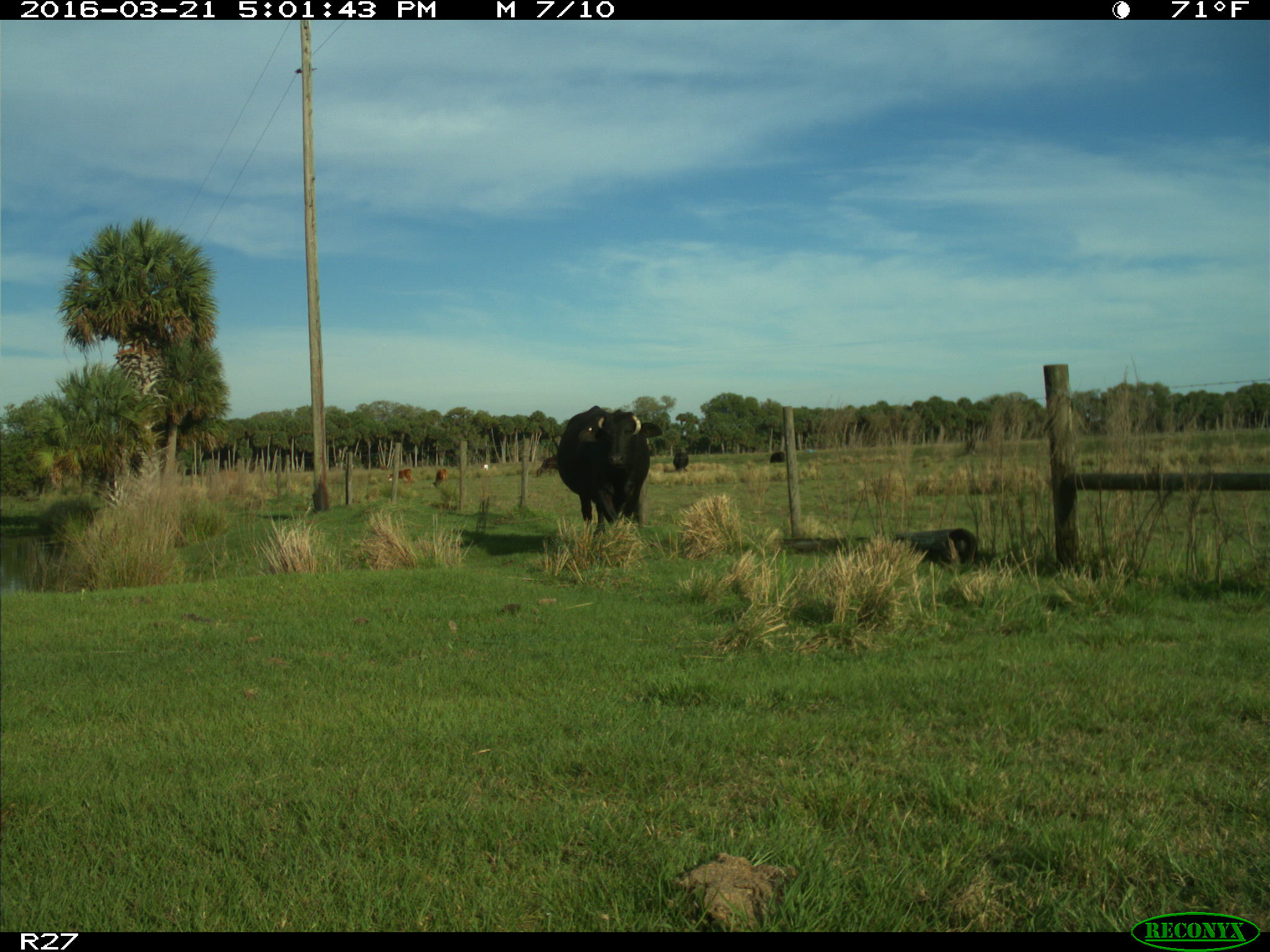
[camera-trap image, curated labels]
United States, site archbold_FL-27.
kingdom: Animalia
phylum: Chordata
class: Mammalia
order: Artiodactyla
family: Bovidae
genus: Bos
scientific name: Bos taurus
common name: domestic cow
Bos taurus (domestic cow).